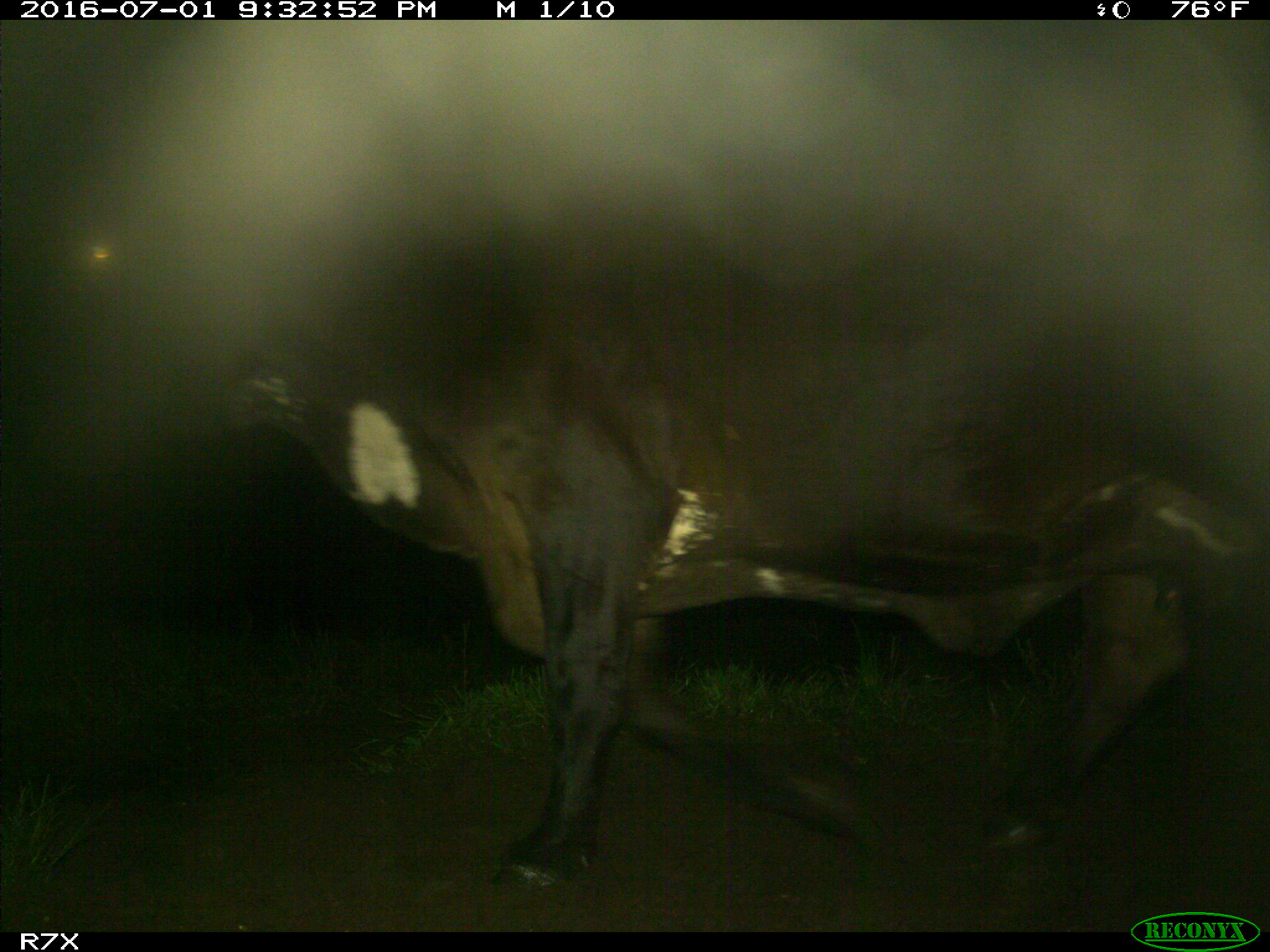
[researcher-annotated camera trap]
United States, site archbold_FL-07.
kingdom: Animalia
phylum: Chordata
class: Mammalia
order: Artiodactyla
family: Bovidae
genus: Bos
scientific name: Bos taurus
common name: domestic cow